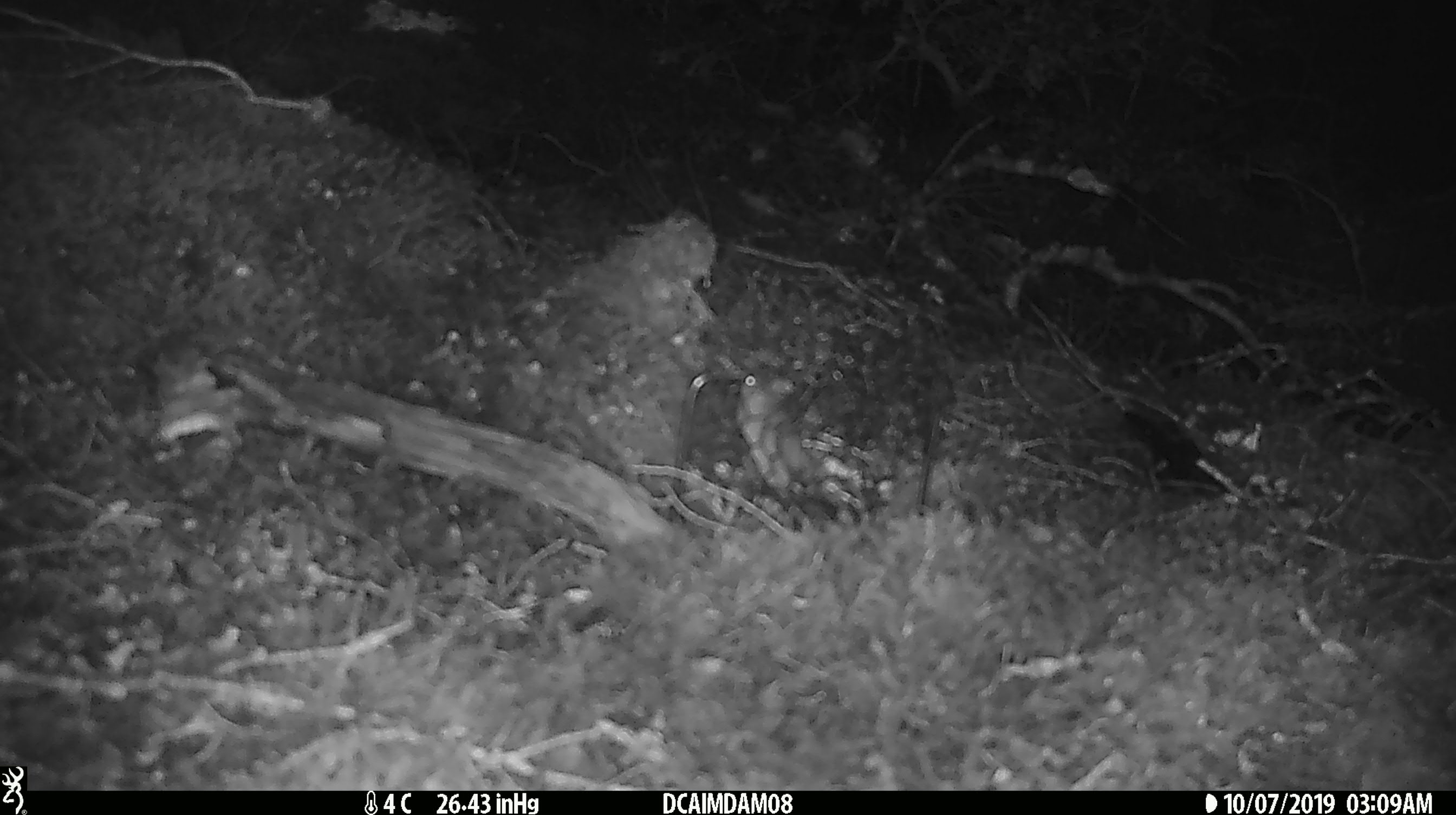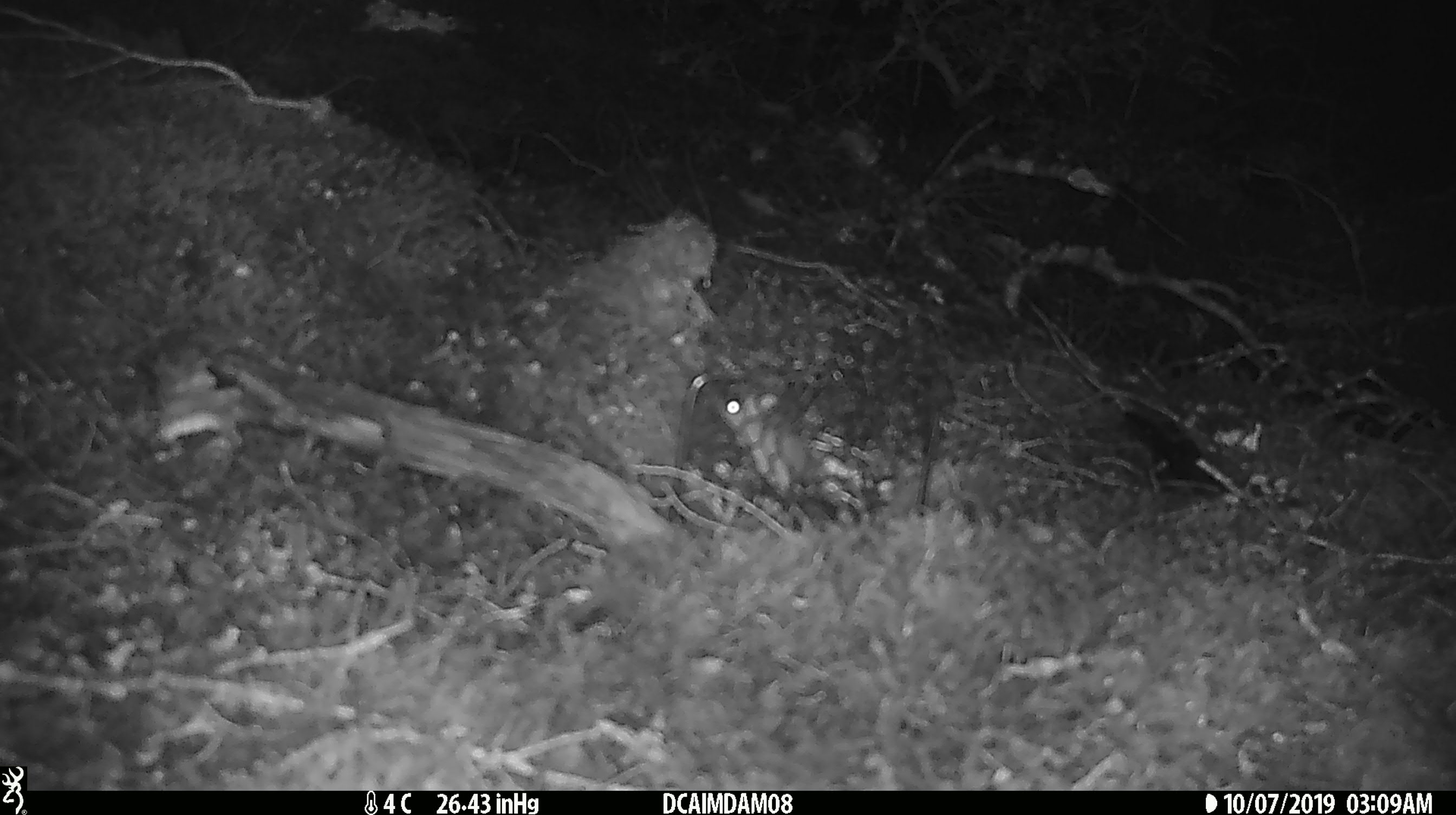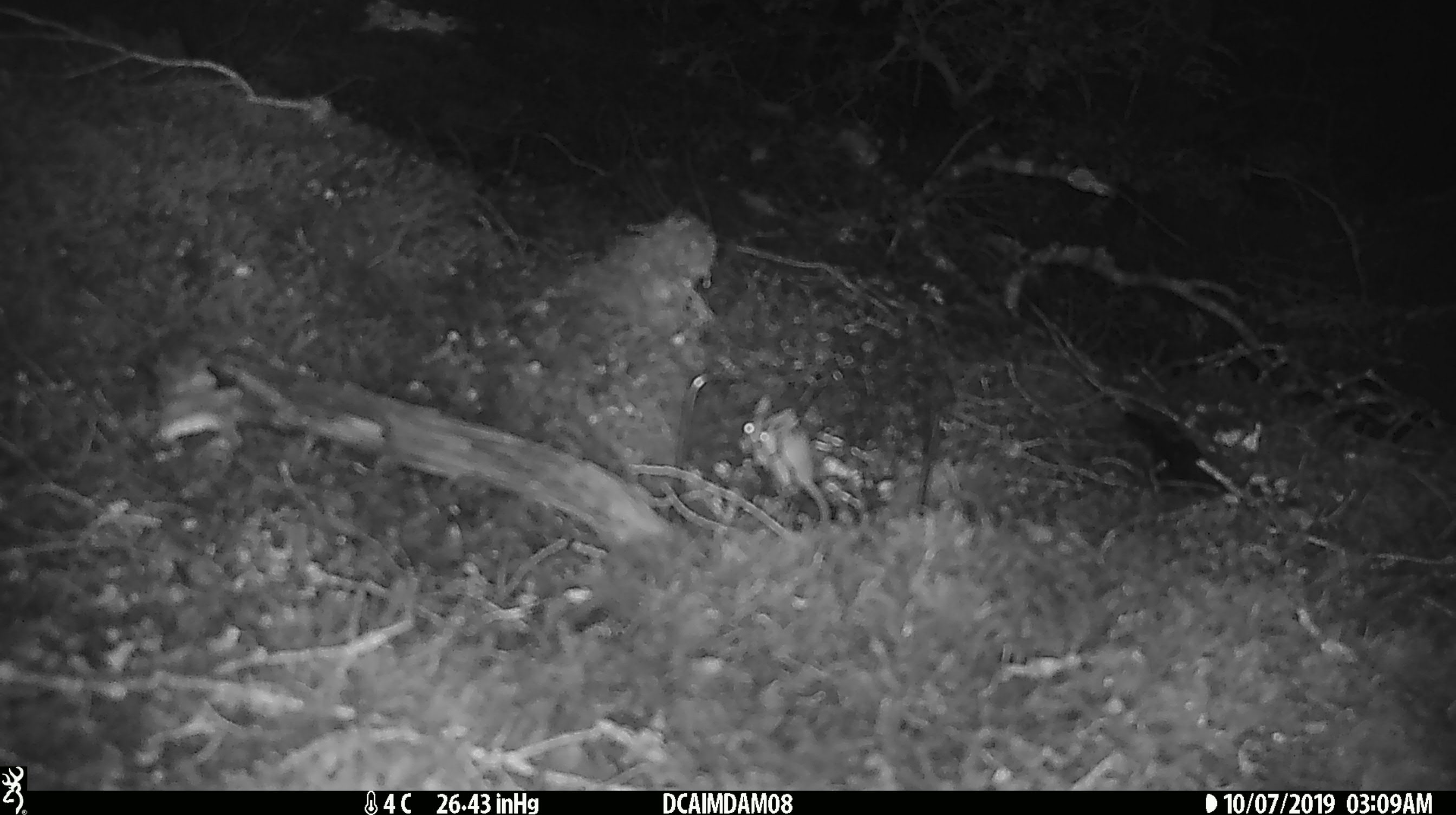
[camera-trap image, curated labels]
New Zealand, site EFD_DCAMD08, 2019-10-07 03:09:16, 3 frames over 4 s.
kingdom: Animalia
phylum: Chordata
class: Mammalia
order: Rodentia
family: Muridae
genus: Mus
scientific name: Mus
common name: mouse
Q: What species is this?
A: Mouse (Mus).